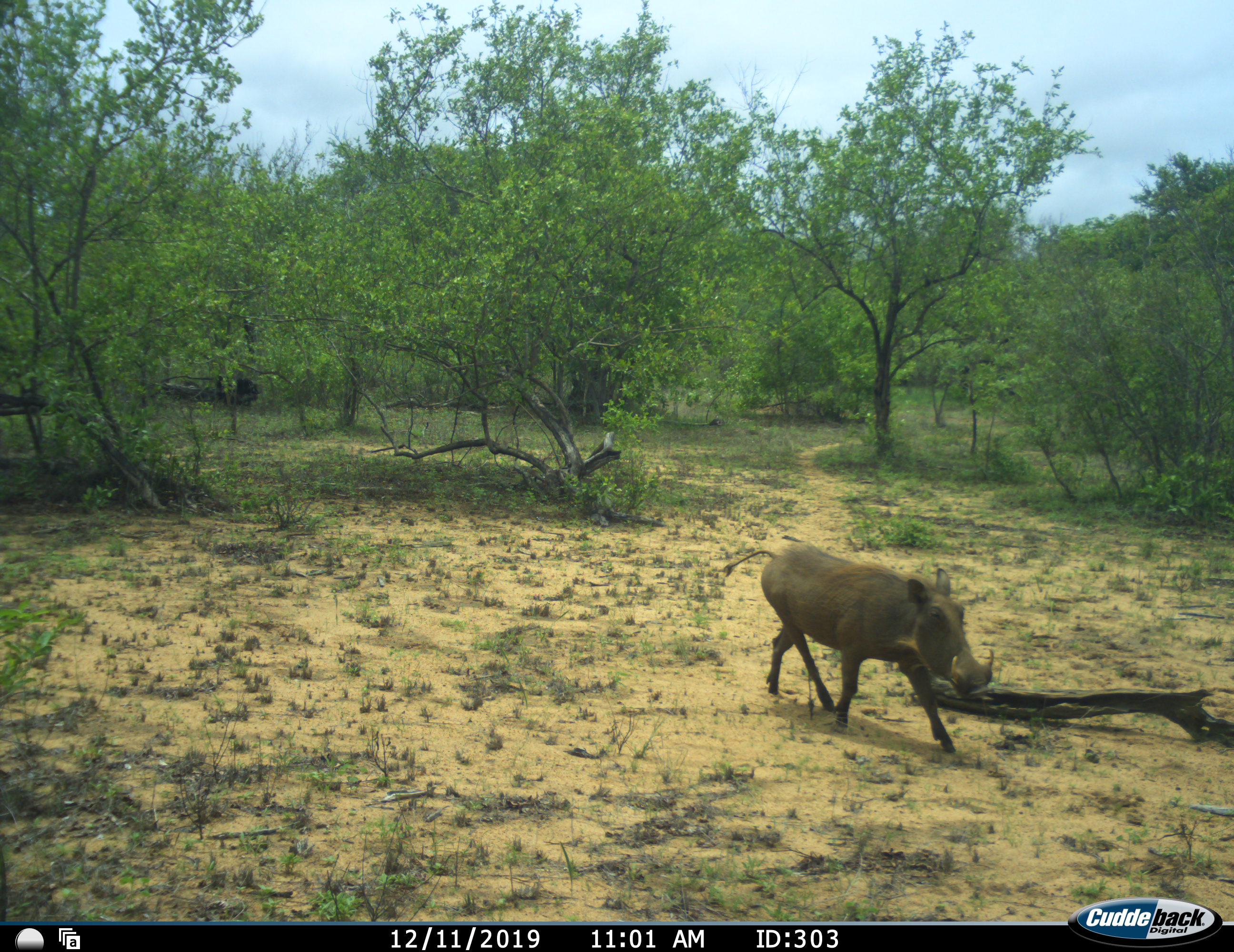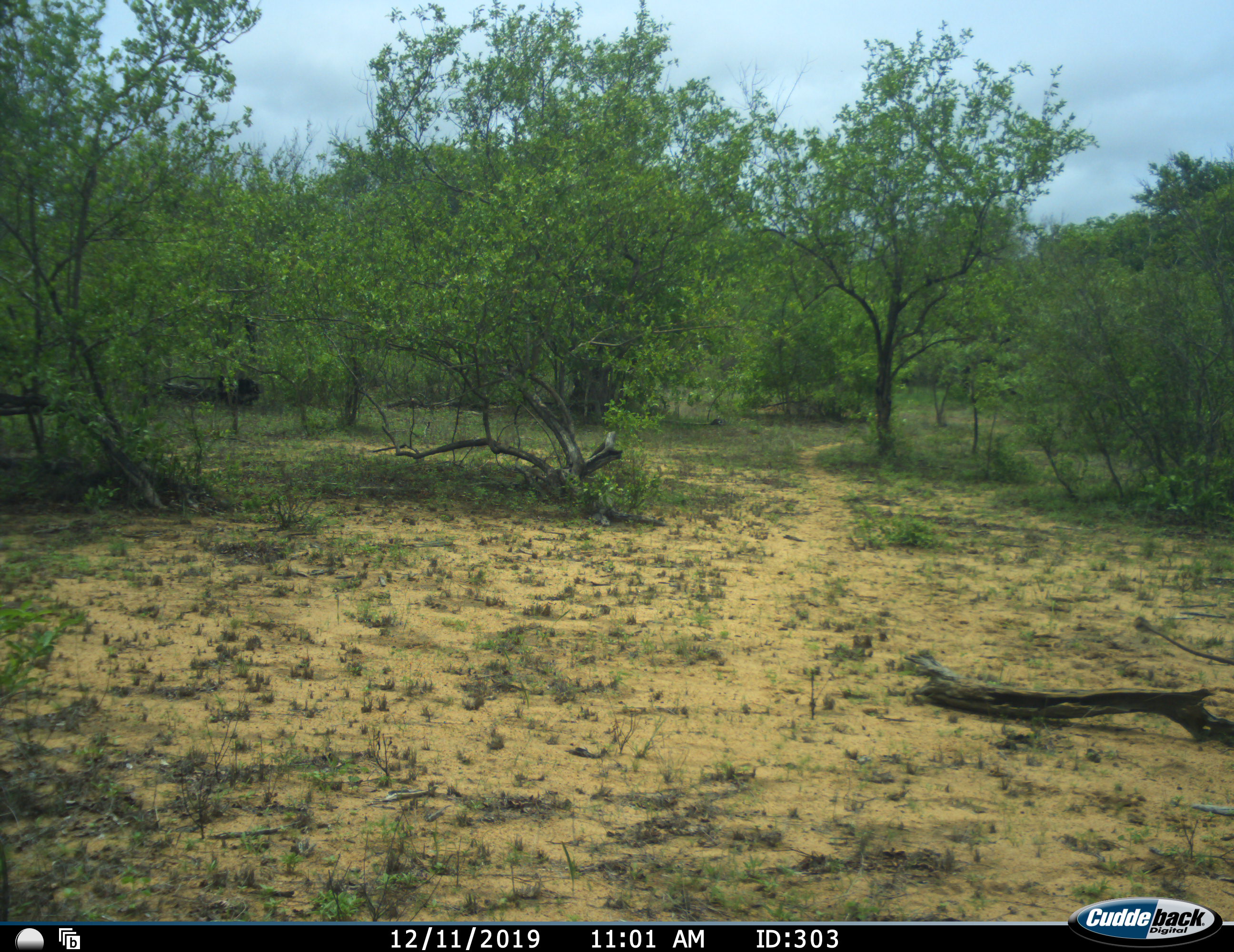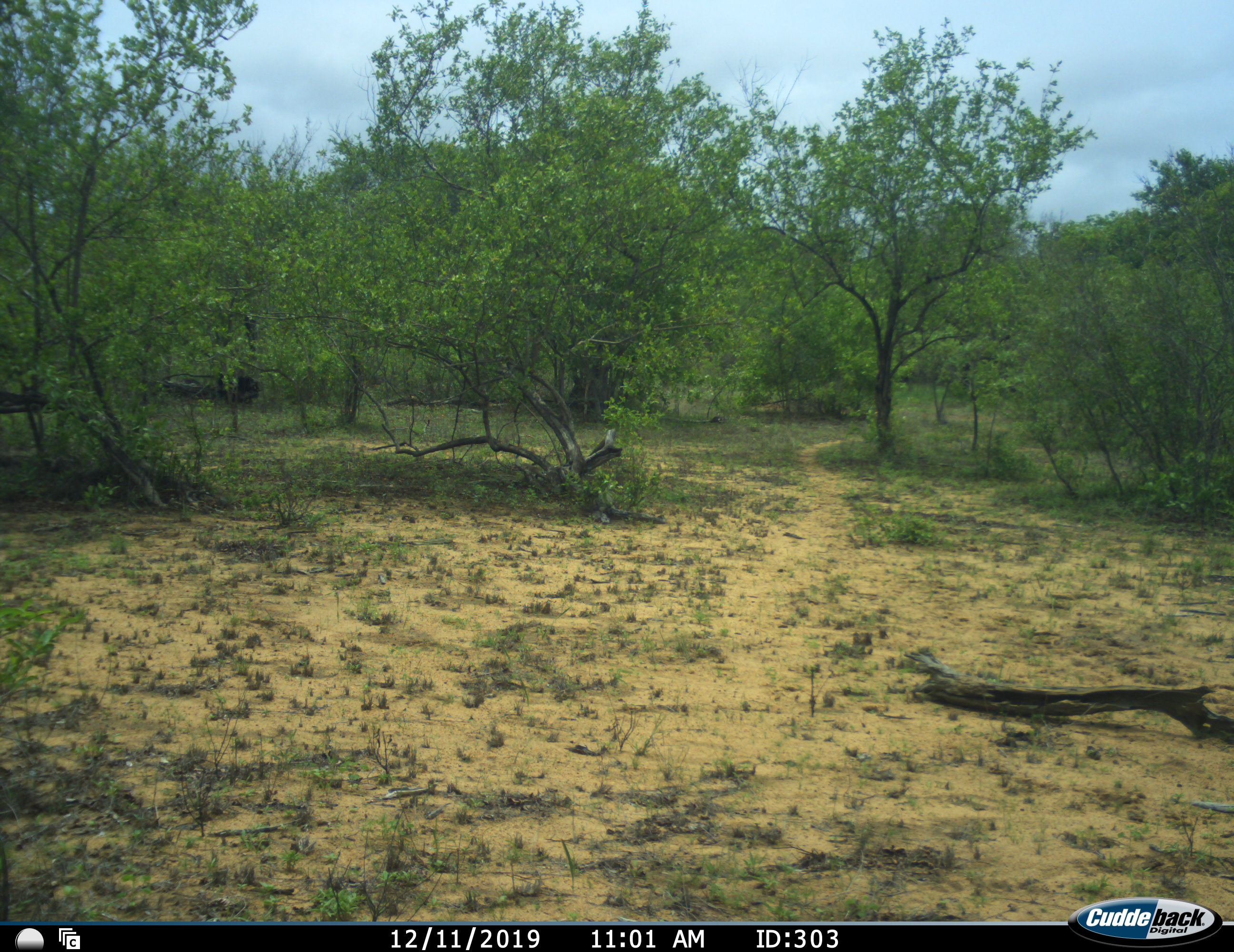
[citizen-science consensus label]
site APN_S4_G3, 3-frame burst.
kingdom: Animalia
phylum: Chordata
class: Mammalia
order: Artiodactyla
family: Suidae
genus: Phacochoerus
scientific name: Phacochoerus africanus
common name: warthog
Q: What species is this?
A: Warthog (Phacochoerus africanus).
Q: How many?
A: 1.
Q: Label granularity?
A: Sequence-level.